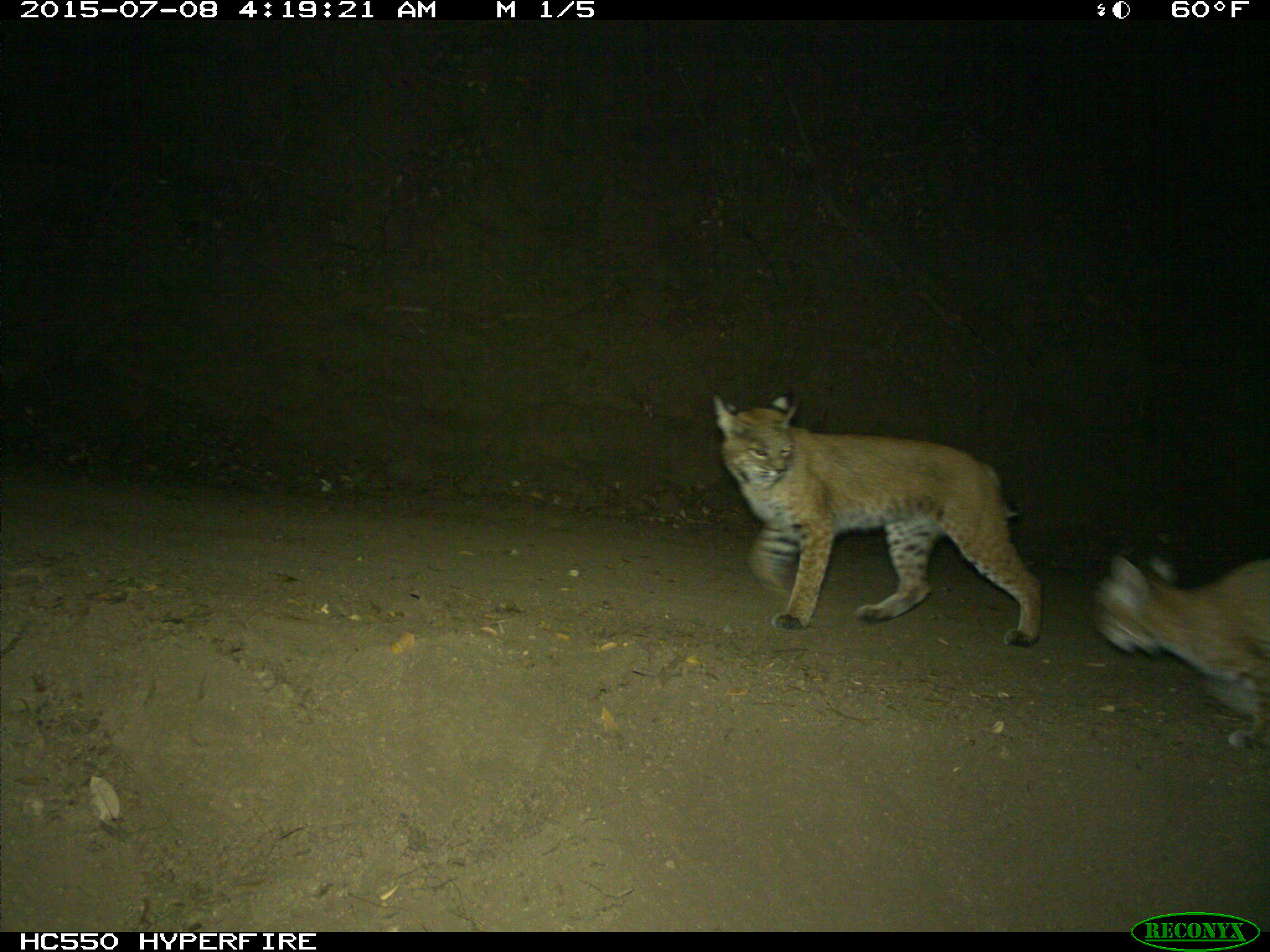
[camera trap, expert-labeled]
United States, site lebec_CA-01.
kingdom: Animalia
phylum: Chordata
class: Mammalia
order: Carnivora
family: Felidae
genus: Lynx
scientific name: Lynx rufus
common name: bobcat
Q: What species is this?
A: Lynx rufus (bobcat).